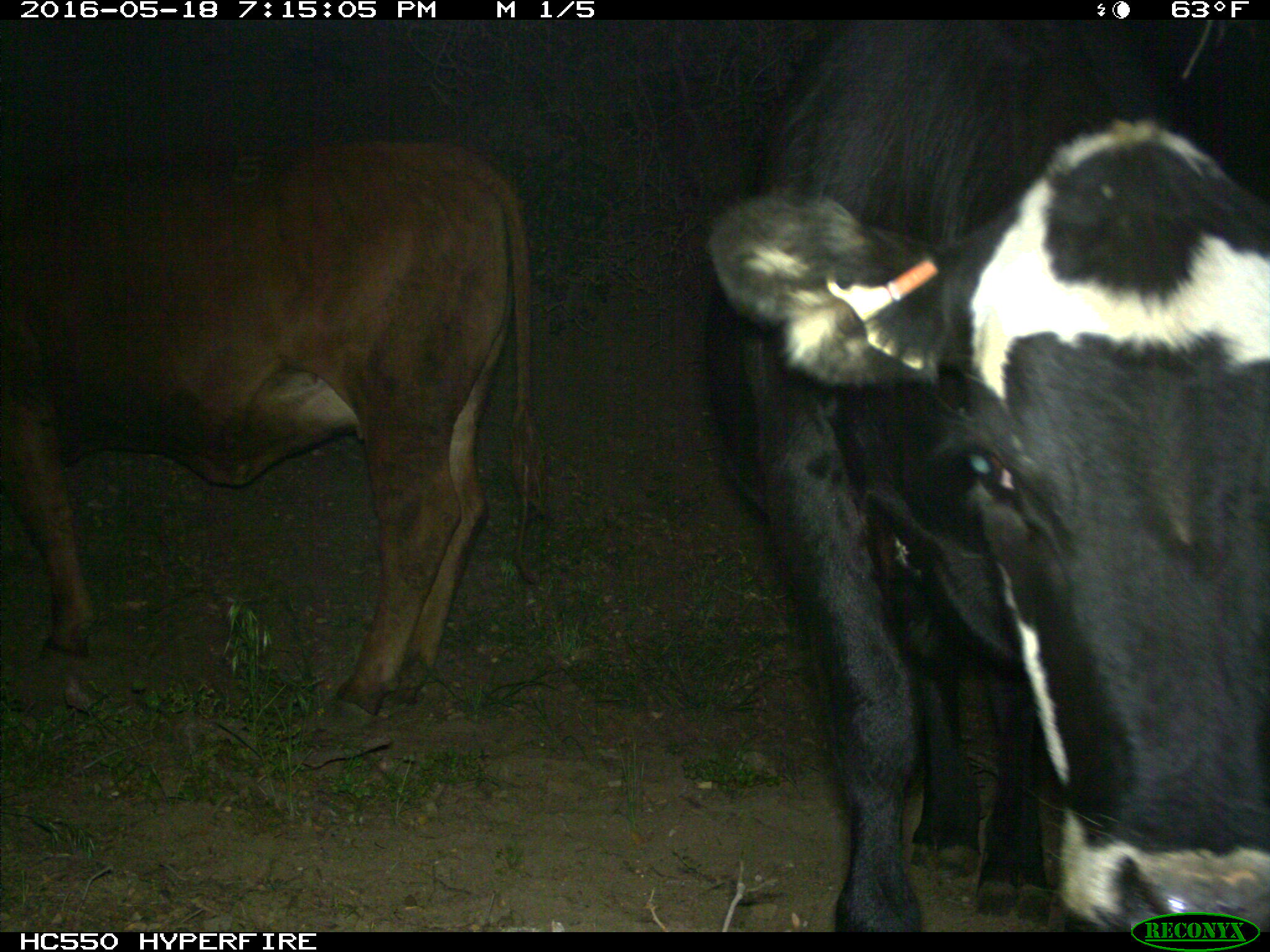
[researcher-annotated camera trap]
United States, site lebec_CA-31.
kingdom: Animalia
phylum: Chordata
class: Mammalia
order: Artiodactyla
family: Bovidae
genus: Bos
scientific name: Bos taurus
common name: domestic cow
Bos taurus (domestic cow).